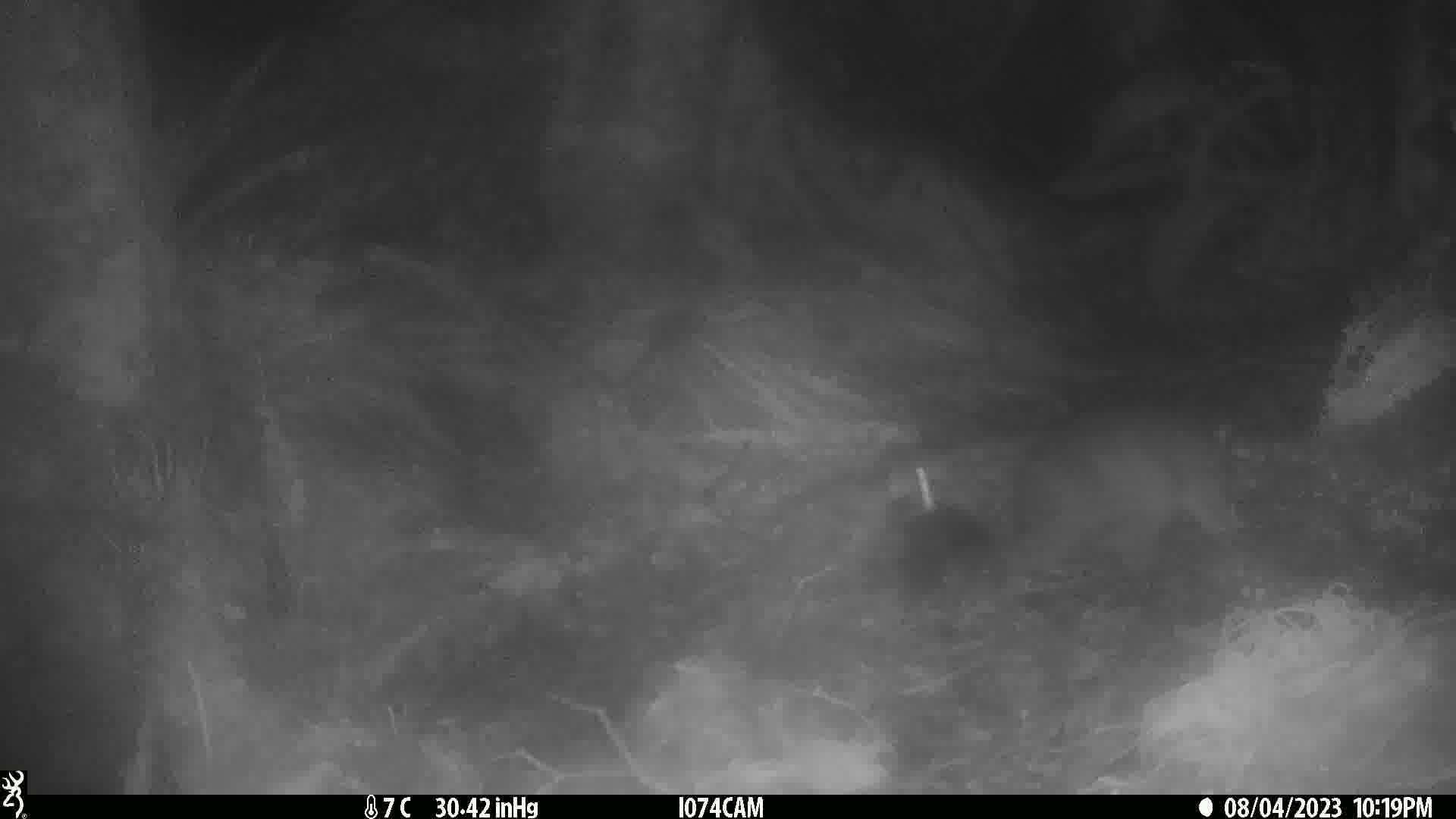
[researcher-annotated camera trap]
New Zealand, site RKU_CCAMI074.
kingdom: Animalia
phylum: Chordata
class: Mammalia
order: Diprotodontia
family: Phalangeridae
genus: Trichosurus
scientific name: Trichosurus vulpecula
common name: common brushtail possum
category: possum